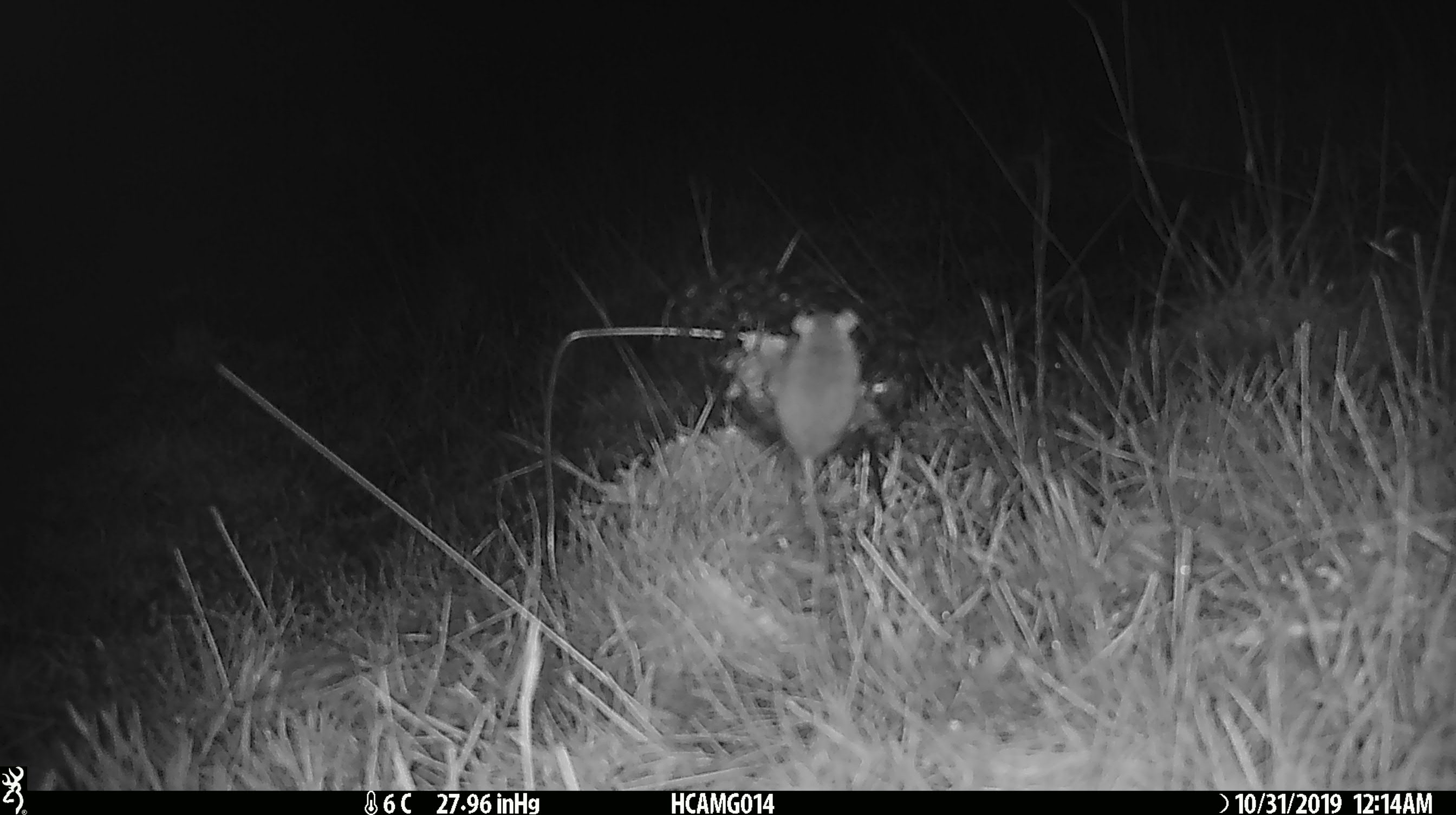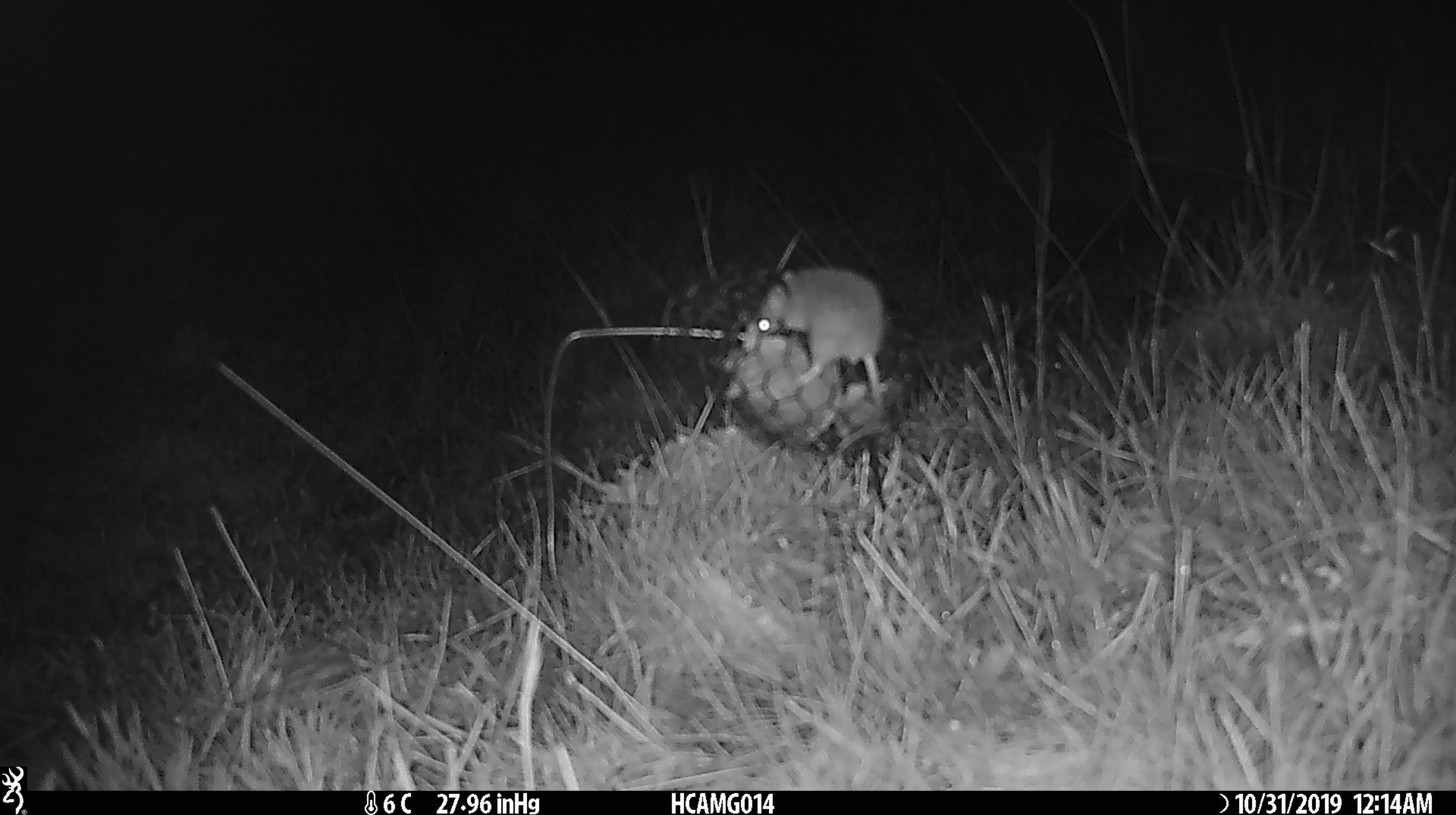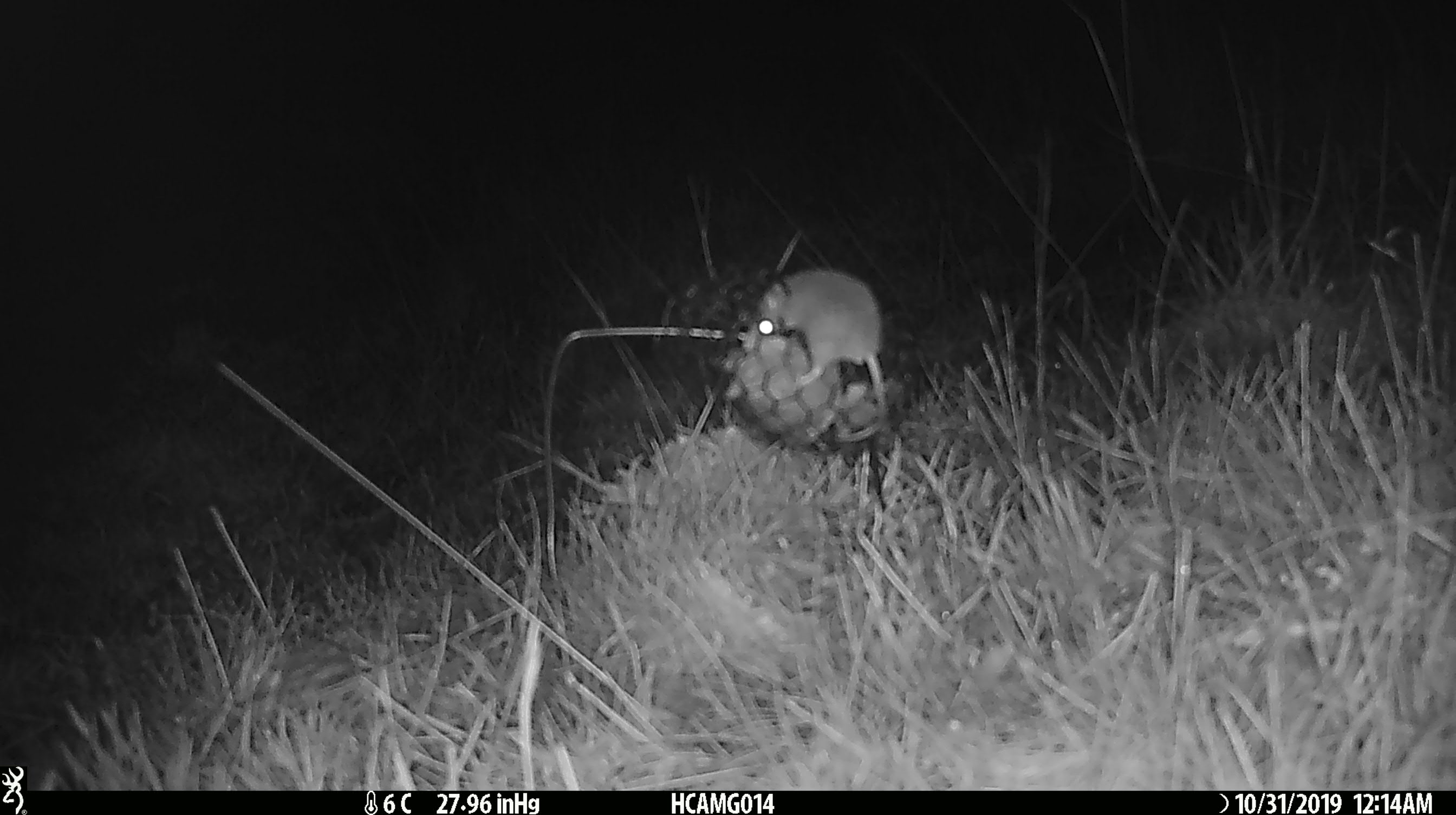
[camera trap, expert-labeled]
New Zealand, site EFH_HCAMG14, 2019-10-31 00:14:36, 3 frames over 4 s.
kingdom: Animalia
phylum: Chordata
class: Mammalia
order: Rodentia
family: Muridae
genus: Mus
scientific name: Mus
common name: mouse